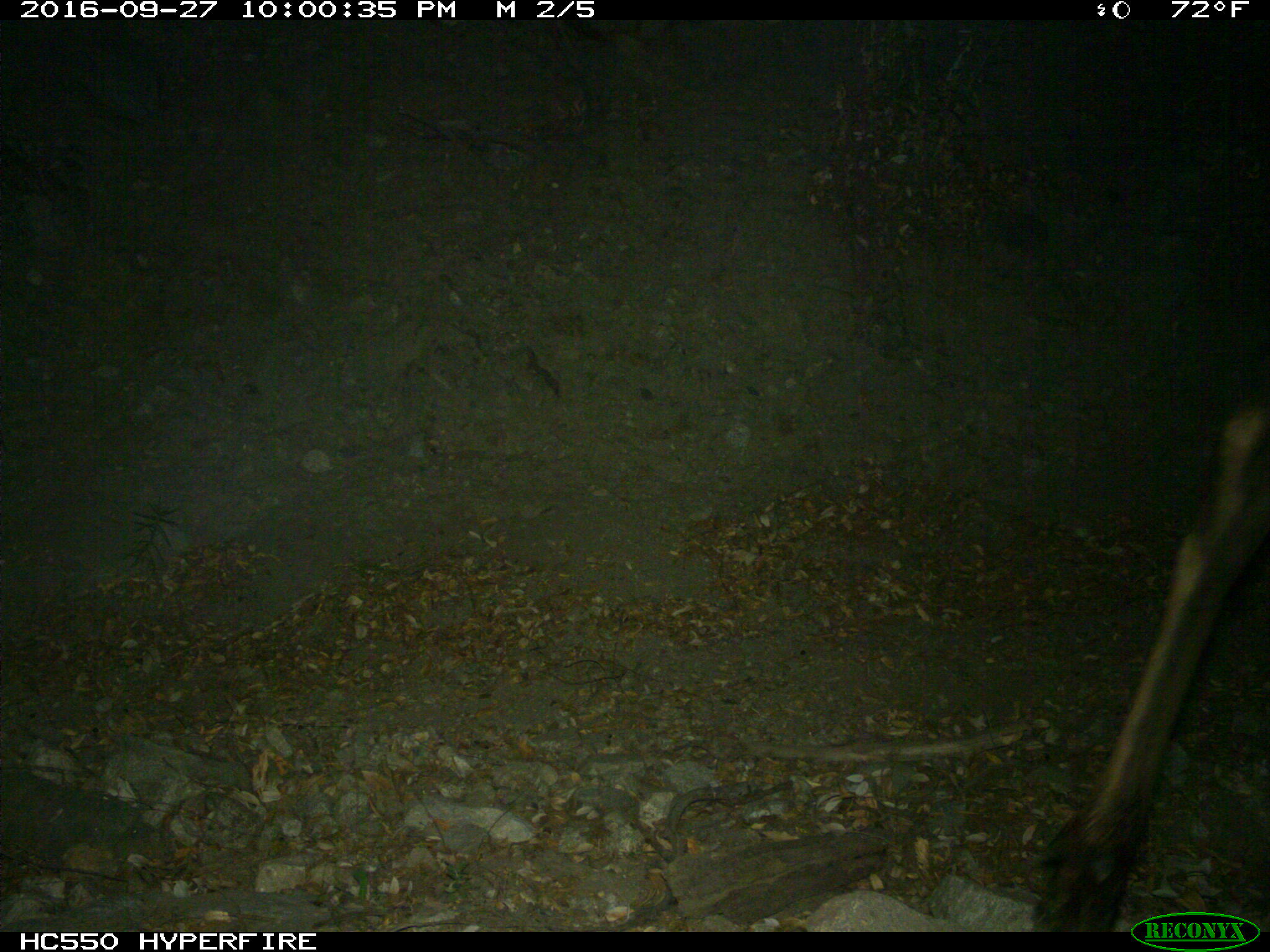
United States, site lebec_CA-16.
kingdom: Animalia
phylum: Chordata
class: Mammalia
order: Artiodactyla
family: Cervidae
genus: Cervus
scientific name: Cervus canadensis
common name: elk